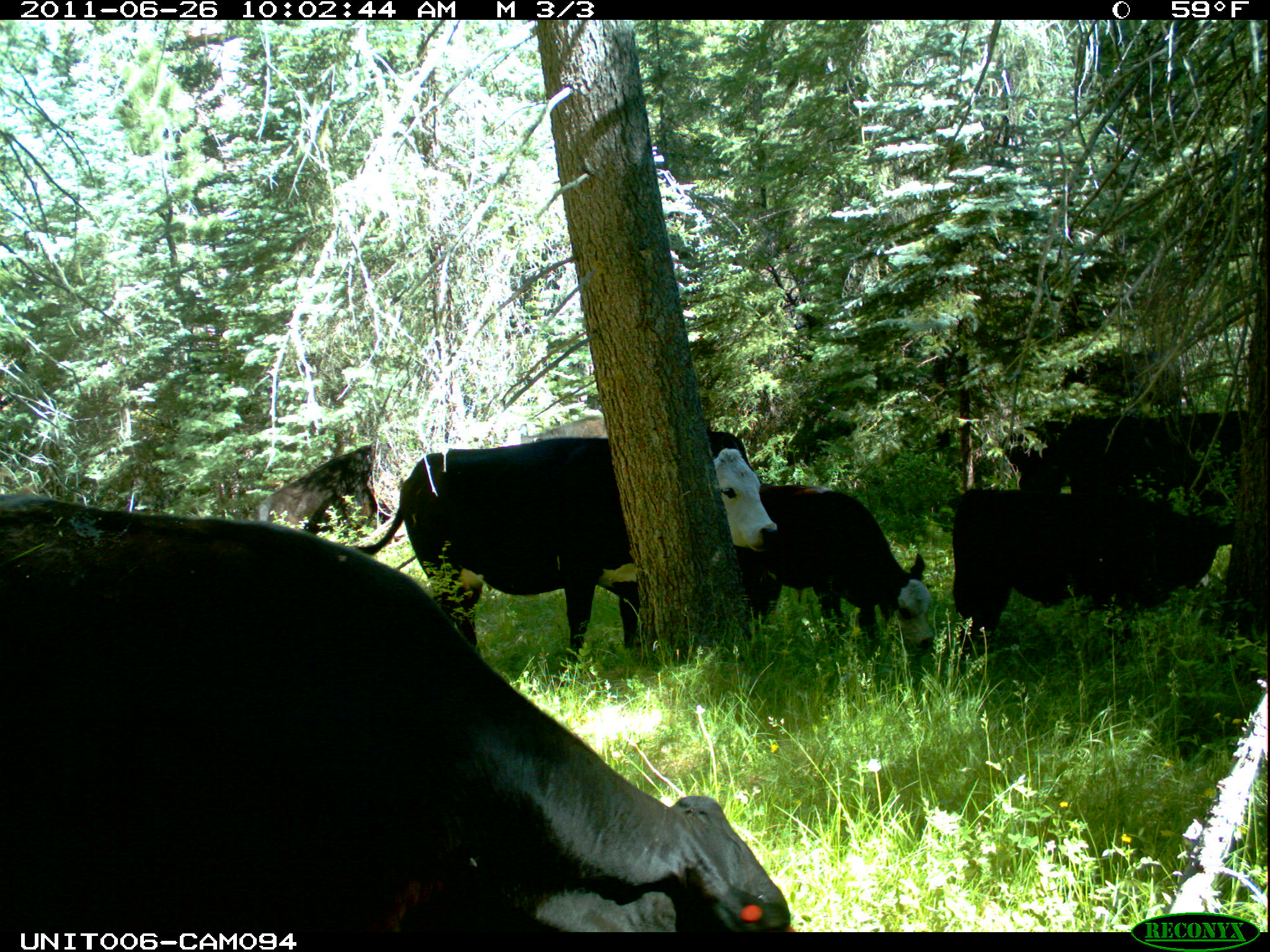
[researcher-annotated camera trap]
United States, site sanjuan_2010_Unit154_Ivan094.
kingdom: Animalia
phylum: Chordata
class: Mammalia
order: Artiodactyla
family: Bovidae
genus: Bos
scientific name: Bos taurus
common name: domestic cow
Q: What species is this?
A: Bos taurus (domestic cow).